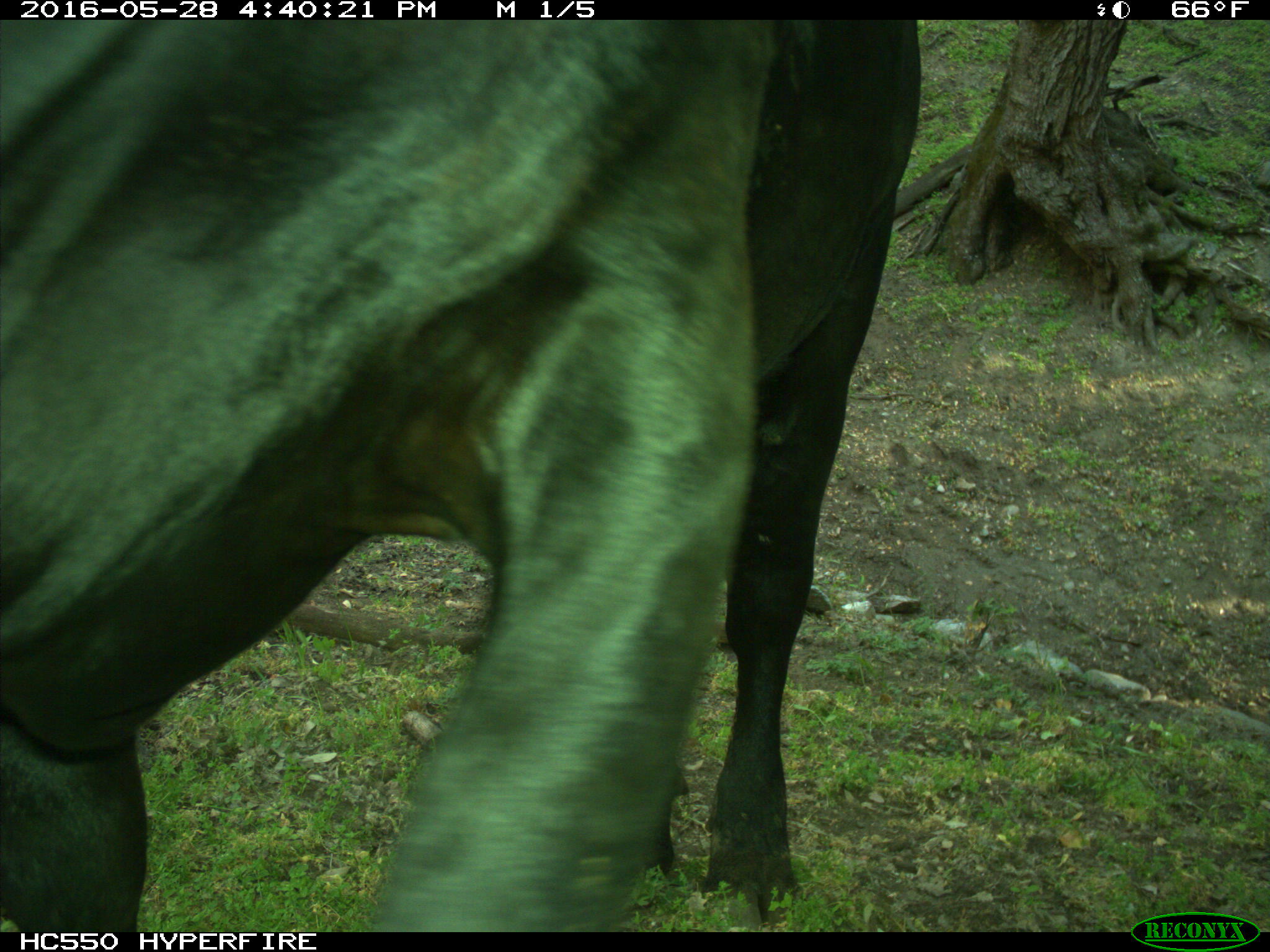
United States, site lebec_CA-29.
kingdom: Animalia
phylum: Chordata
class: Mammalia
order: Artiodactyla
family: Bovidae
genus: Bos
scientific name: Bos taurus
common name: domestic cow